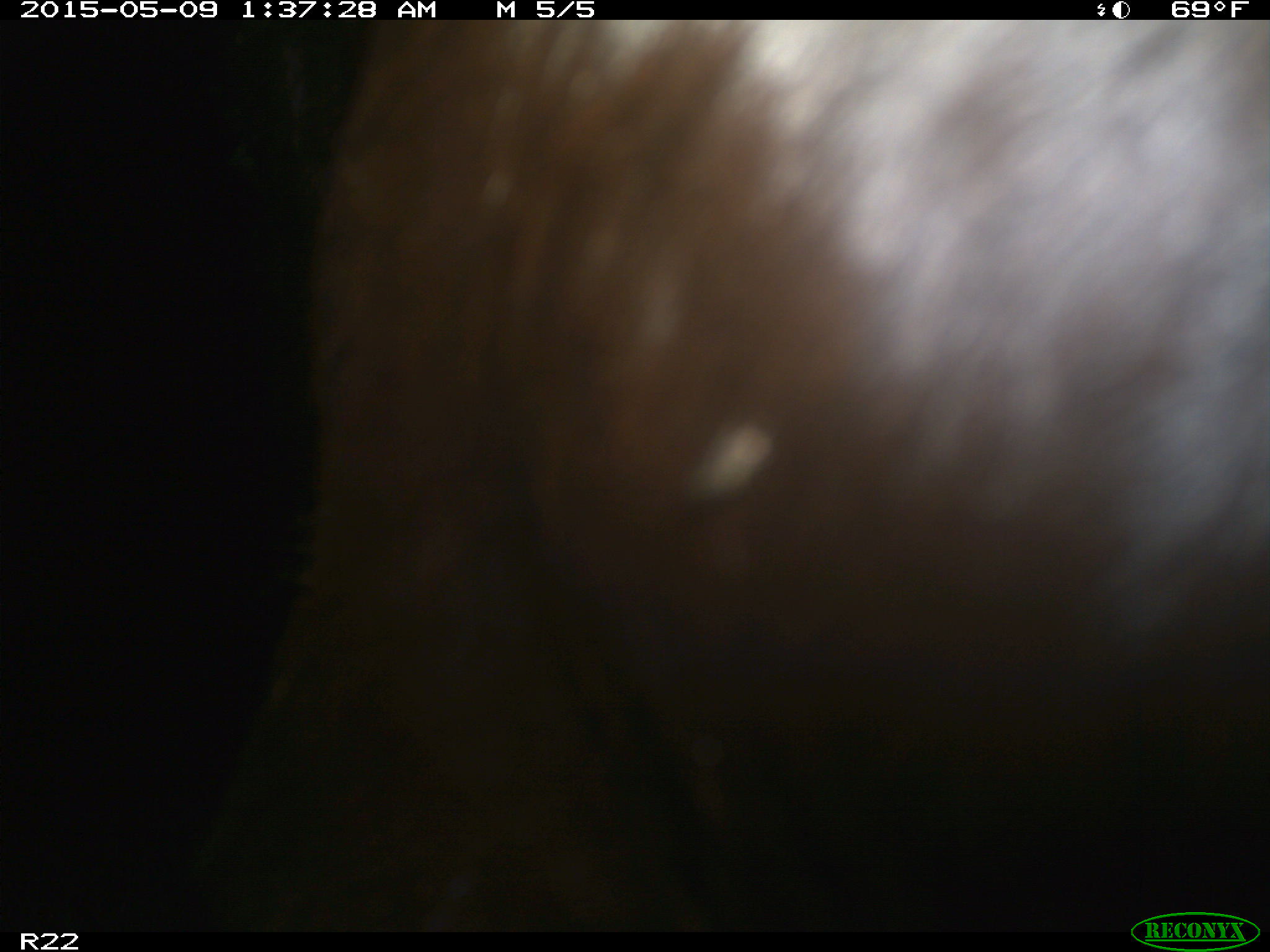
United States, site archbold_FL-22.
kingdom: Animalia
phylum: Chordata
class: Mammalia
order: Artiodactyla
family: Bovidae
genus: Bos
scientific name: Bos taurus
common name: domestic cow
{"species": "Bos taurus (domestic cow)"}